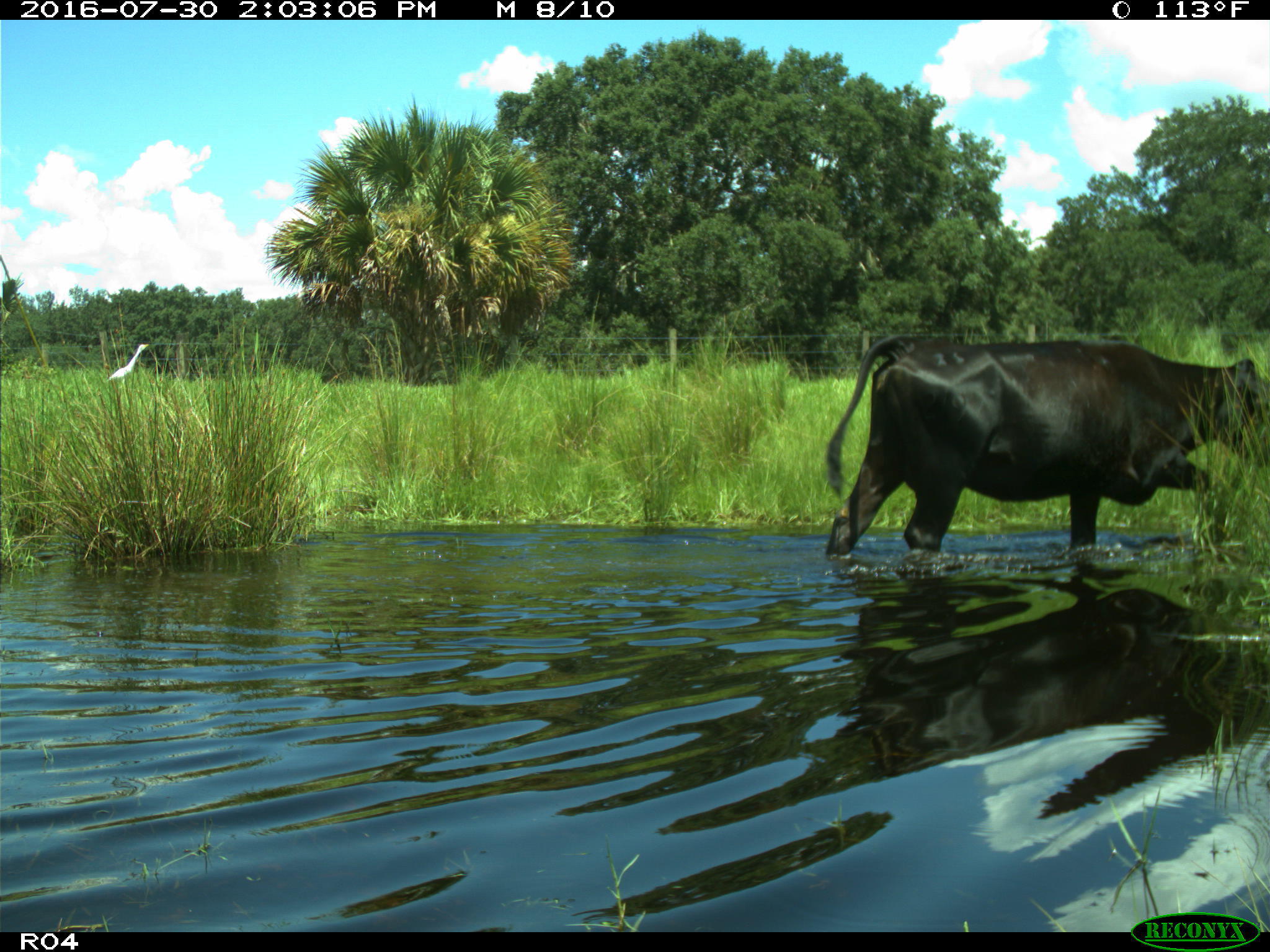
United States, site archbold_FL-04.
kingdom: Animalia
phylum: Chordata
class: Mammalia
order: Artiodactyla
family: Bovidae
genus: Bos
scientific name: Bos taurus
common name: domestic cow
Bos taurus (domestic cow).